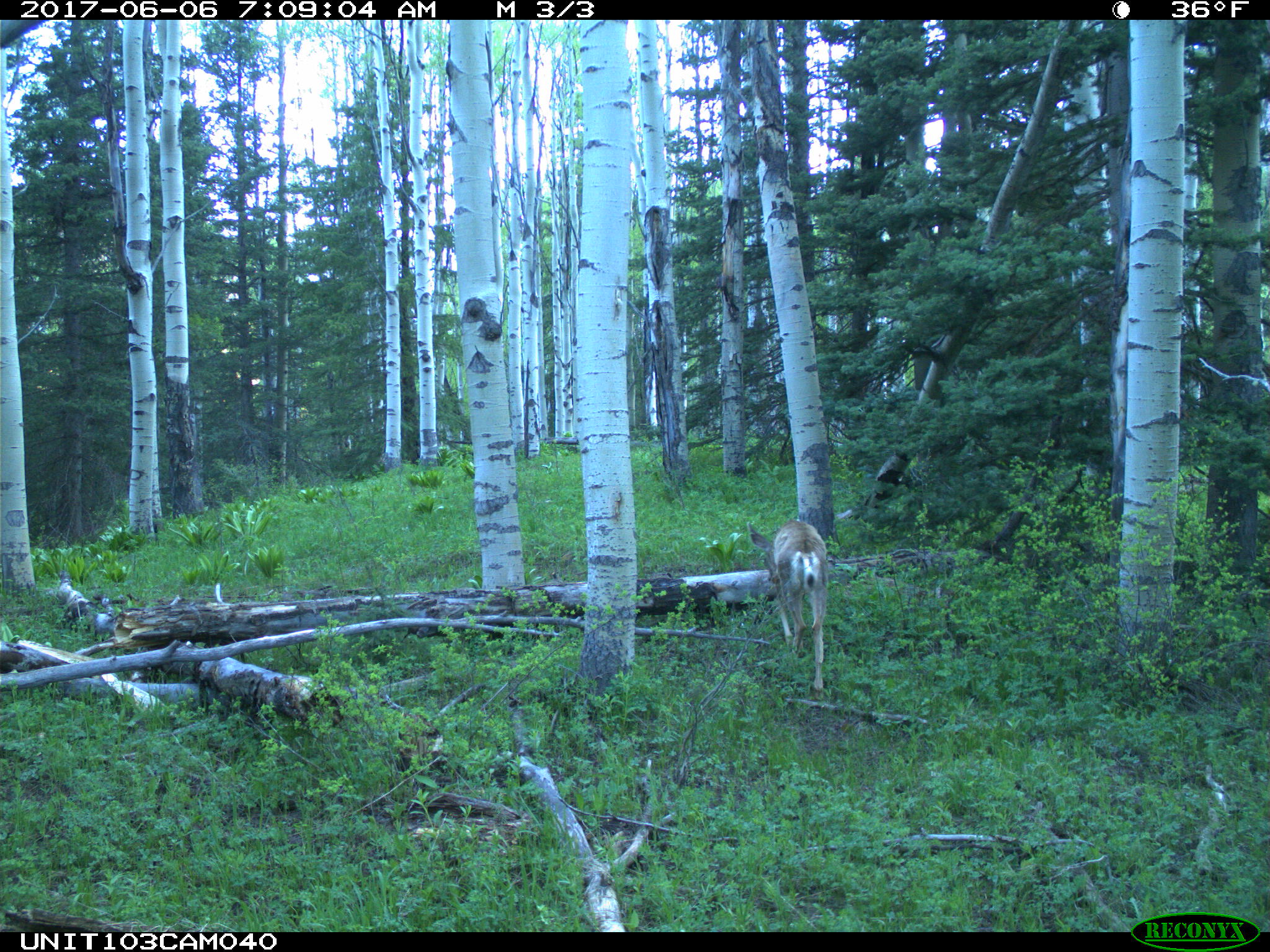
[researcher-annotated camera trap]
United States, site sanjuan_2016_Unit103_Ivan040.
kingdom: Animalia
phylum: Chordata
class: Mammalia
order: Artiodactyla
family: Cervidae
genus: Odocoileus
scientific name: Odocoileus hemionus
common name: mule deer